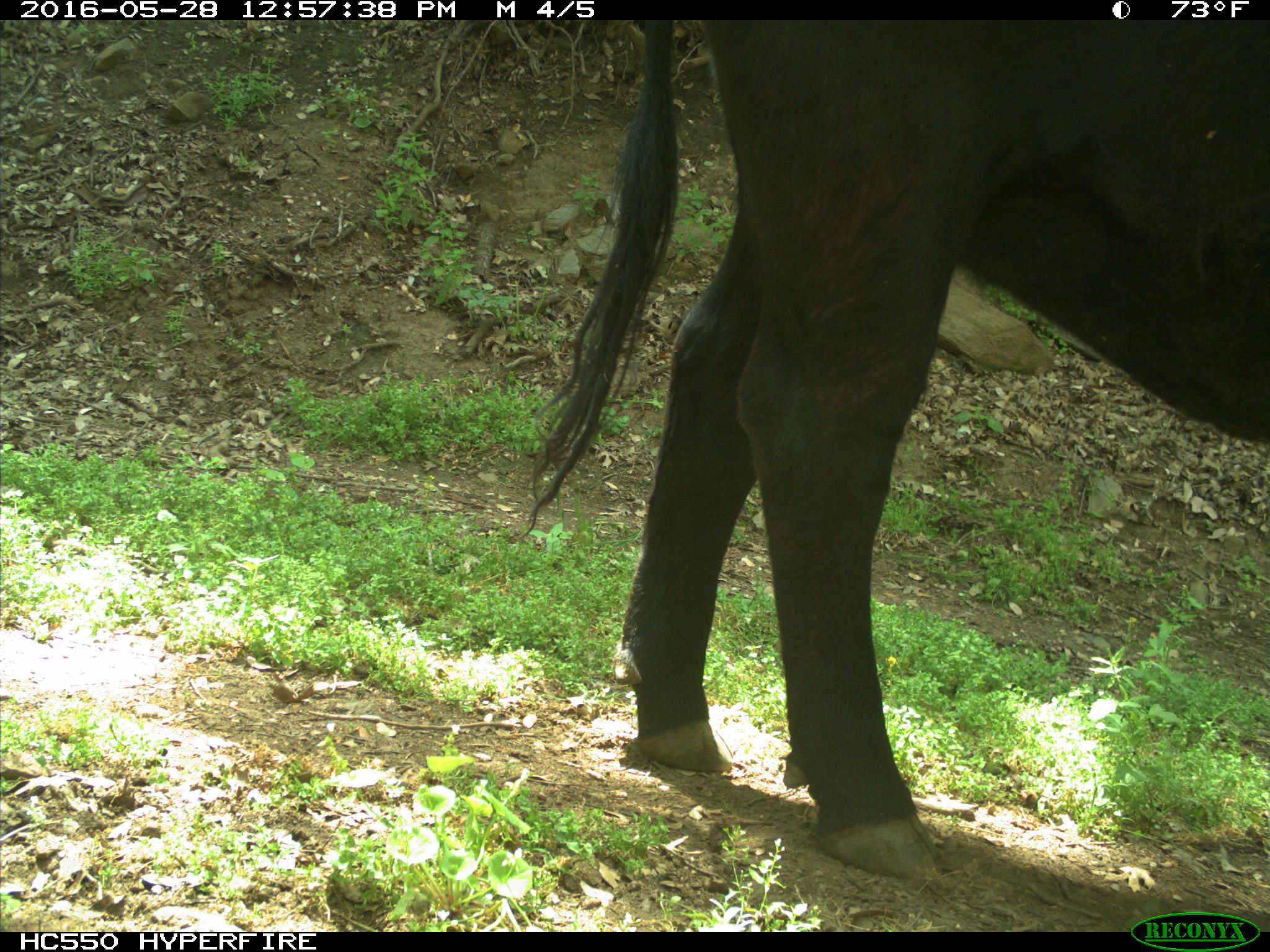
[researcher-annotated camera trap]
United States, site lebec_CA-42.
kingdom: Animalia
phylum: Chordata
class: Mammalia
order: Artiodactyla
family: Bovidae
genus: Bos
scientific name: Bos taurus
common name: domestic cow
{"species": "Bos taurus (domestic cow)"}